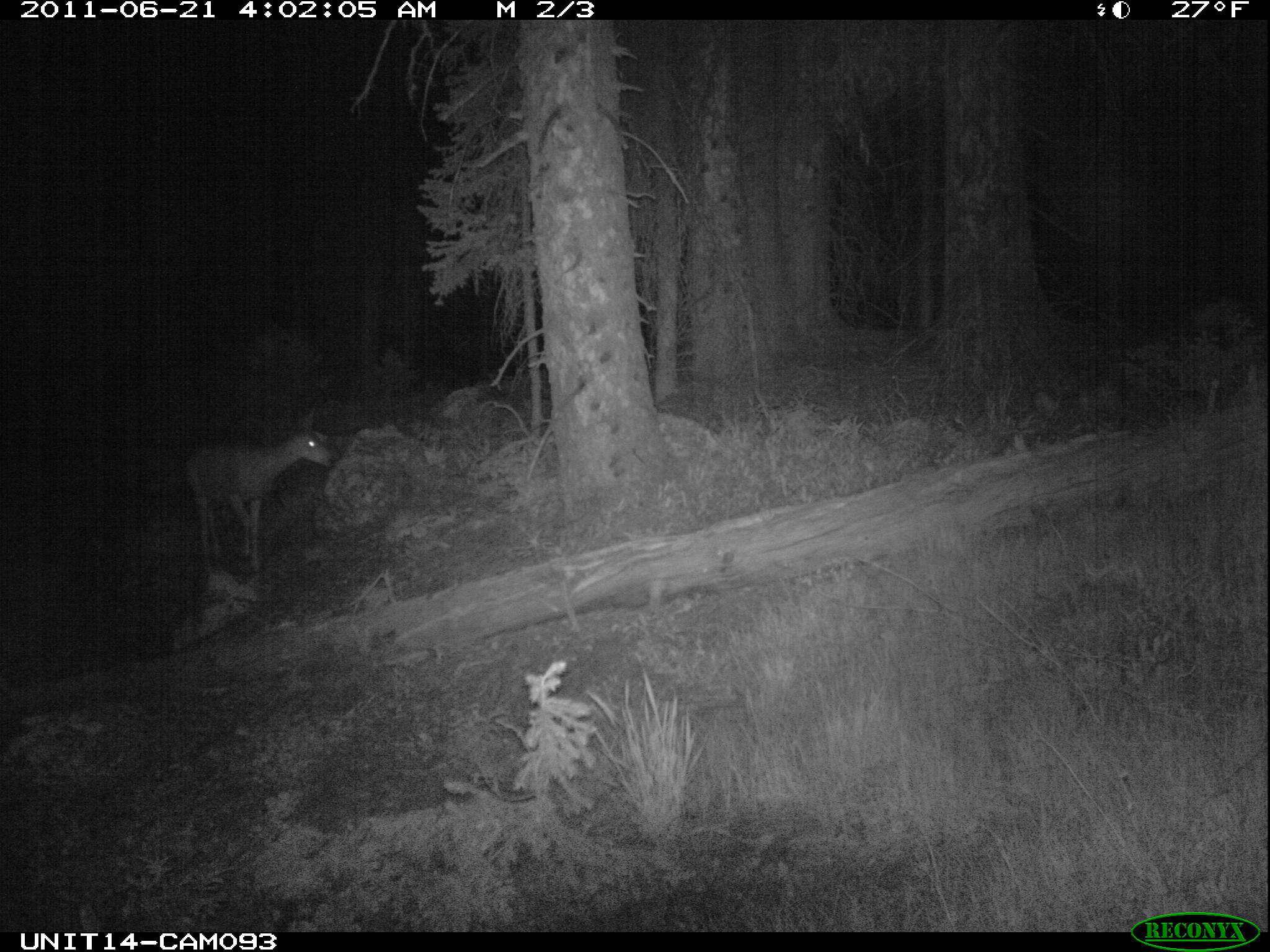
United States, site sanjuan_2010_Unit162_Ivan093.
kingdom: Animalia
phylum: Chordata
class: Mammalia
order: Artiodactyla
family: Cervidae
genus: Odocoileus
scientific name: Odocoileus hemionus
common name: mule deer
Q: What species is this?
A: Odocoileus hemionus (mule deer).